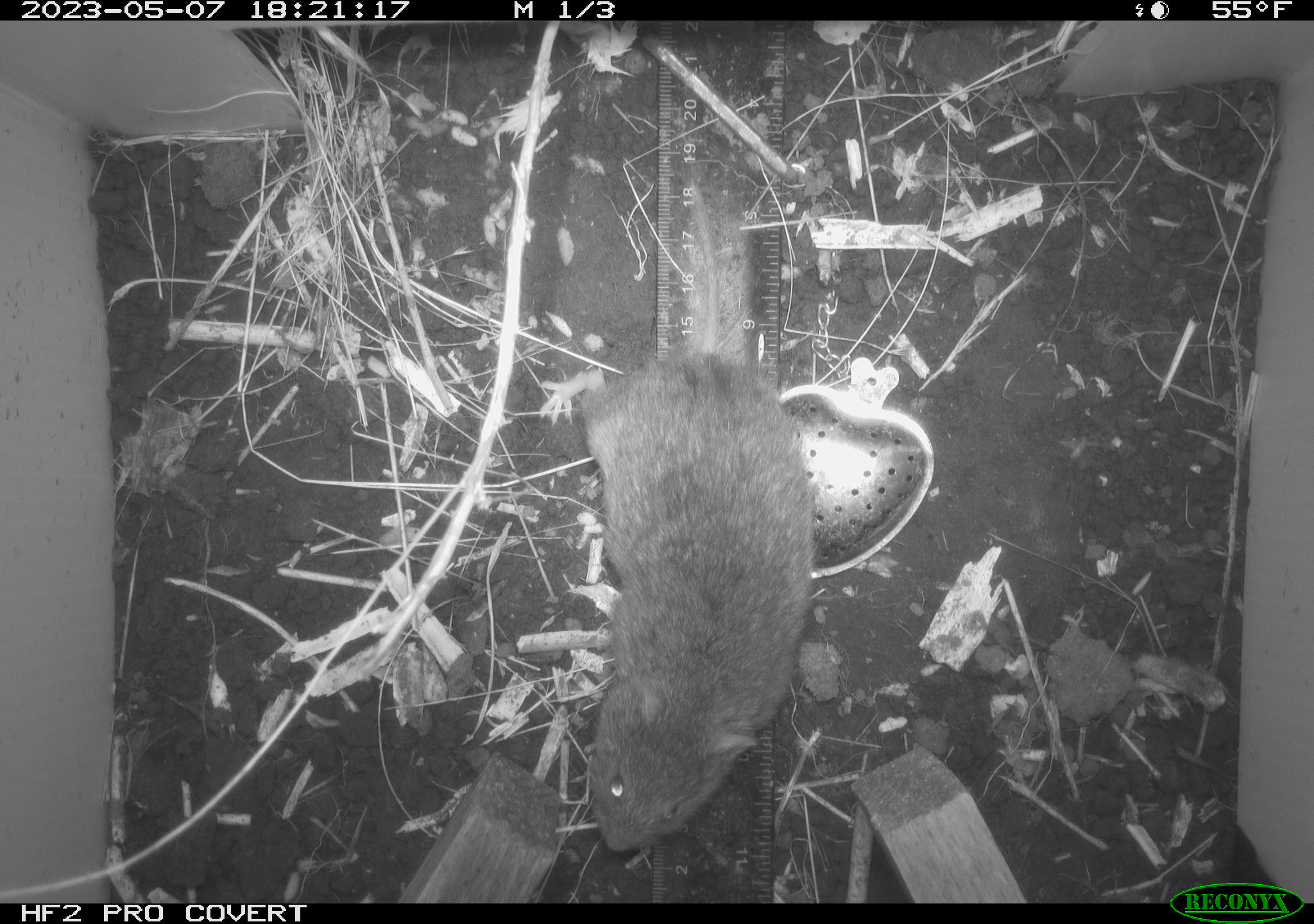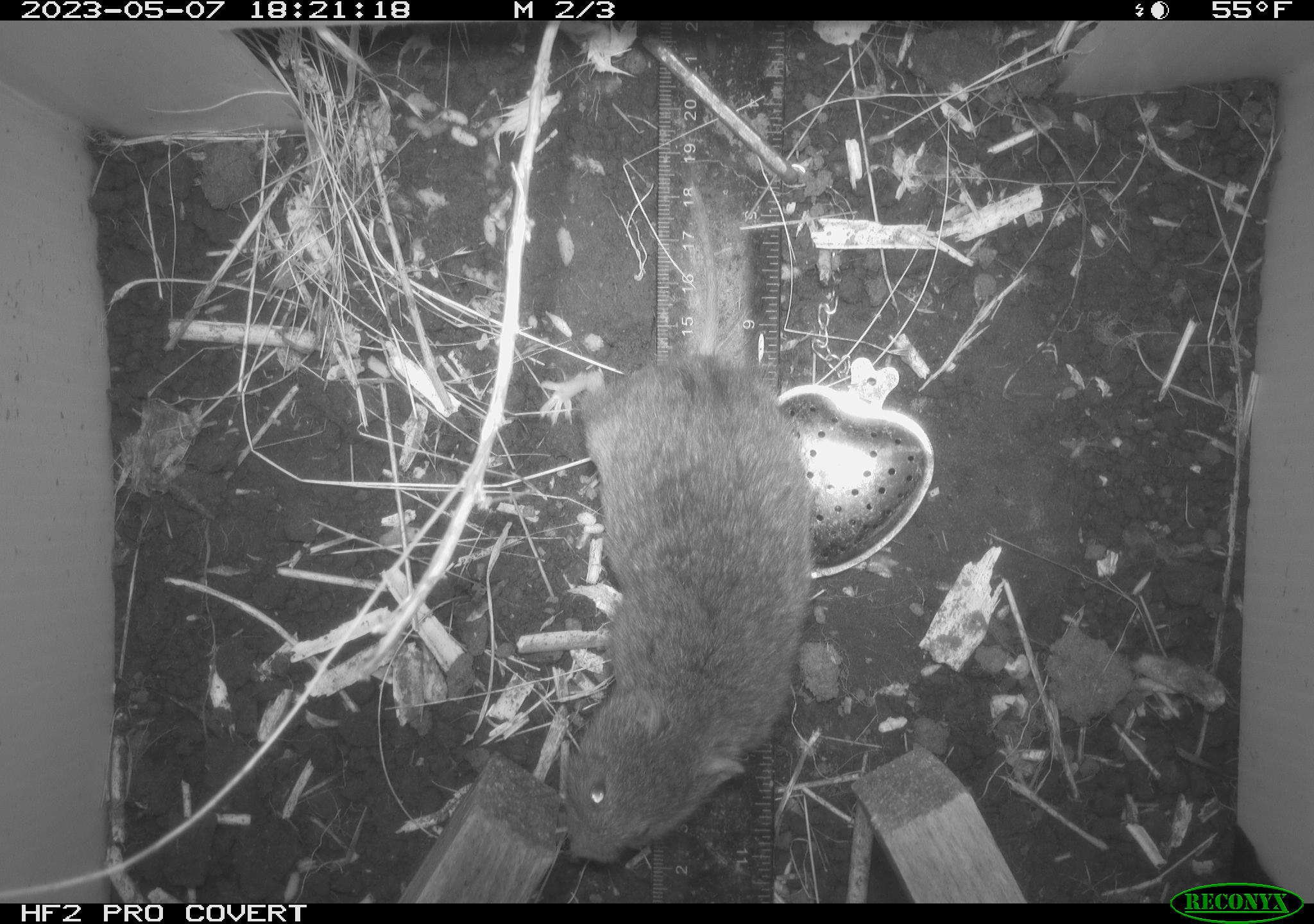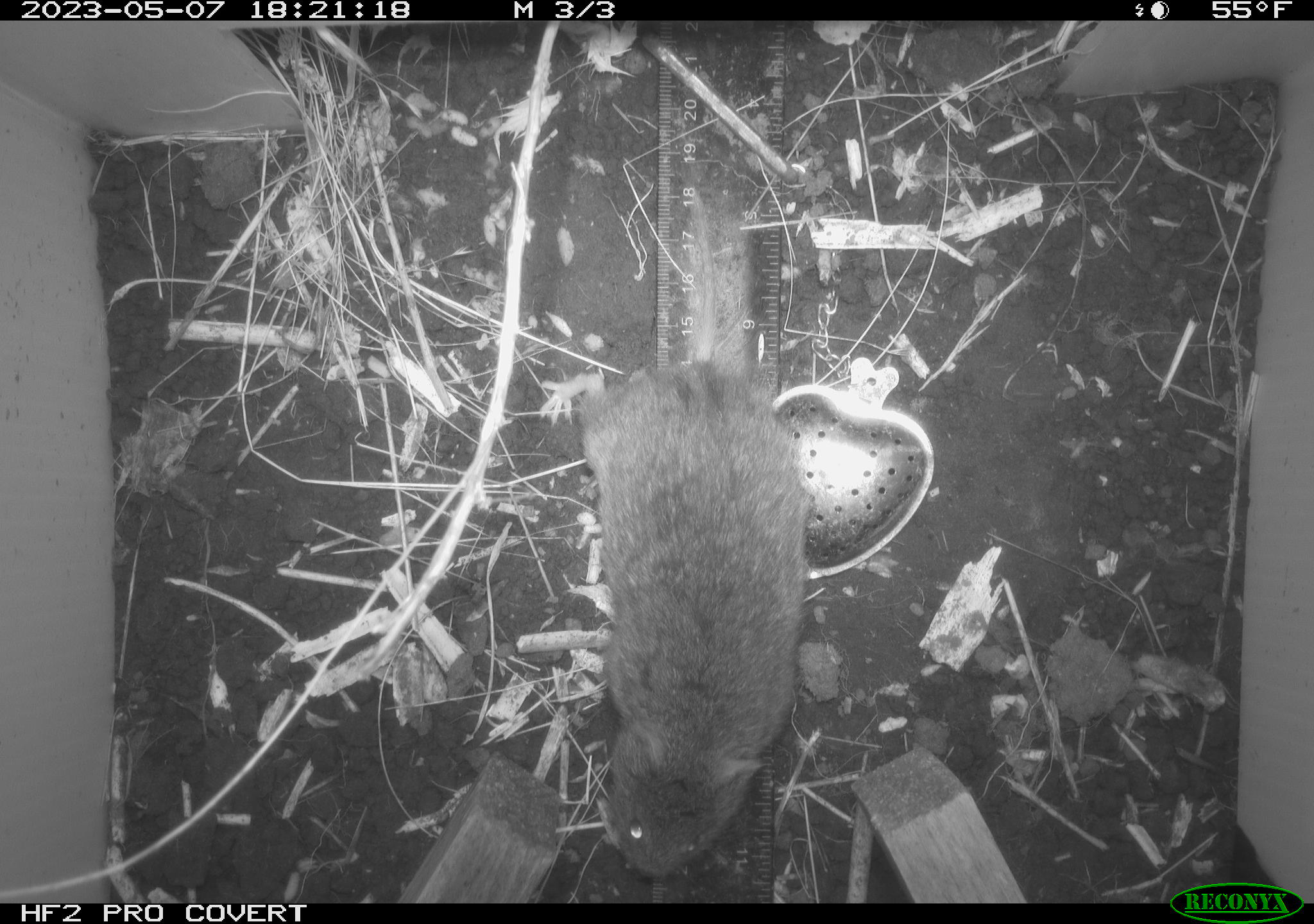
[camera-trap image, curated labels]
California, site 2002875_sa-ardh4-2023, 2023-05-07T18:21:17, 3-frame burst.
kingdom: Animalia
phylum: Chordata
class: Mammalia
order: Rodentia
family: Cricetidae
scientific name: Arvicolinae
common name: voles, lemmings, and muskrats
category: arvicolinae subfamily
Arvicolinae subfamily (voles, lemmings, and muskrats) (Arvicolinae).